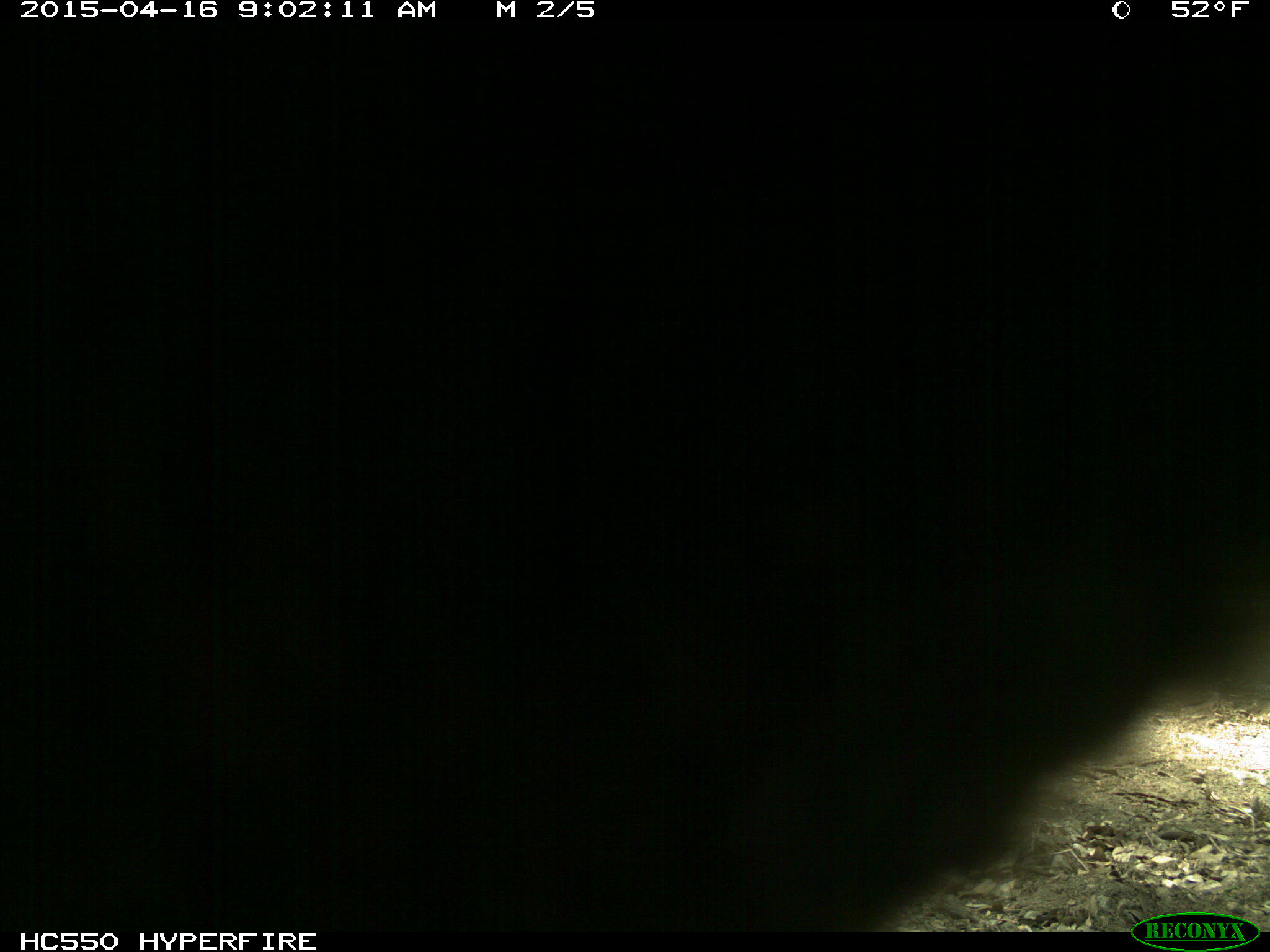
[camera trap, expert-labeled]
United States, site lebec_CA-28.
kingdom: Animalia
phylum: Chordata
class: Mammalia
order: Artiodactyla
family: Bovidae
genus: Bos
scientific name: Bos taurus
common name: domestic cow